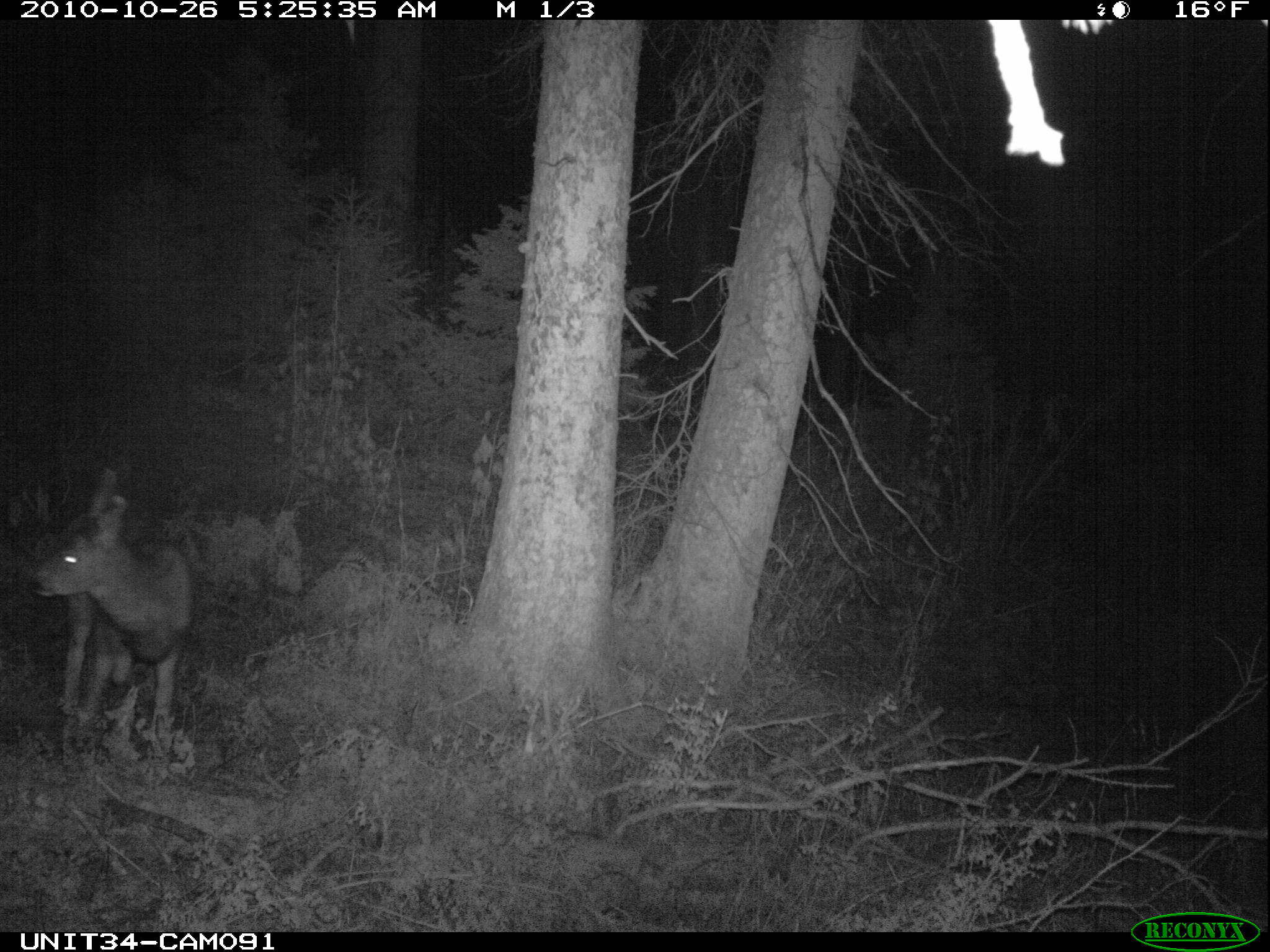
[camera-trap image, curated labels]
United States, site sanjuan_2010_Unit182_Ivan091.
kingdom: Animalia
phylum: Chordata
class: Mammalia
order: Artiodactyla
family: Cervidae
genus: Odocoileus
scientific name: Odocoileus hemionus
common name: mule deer